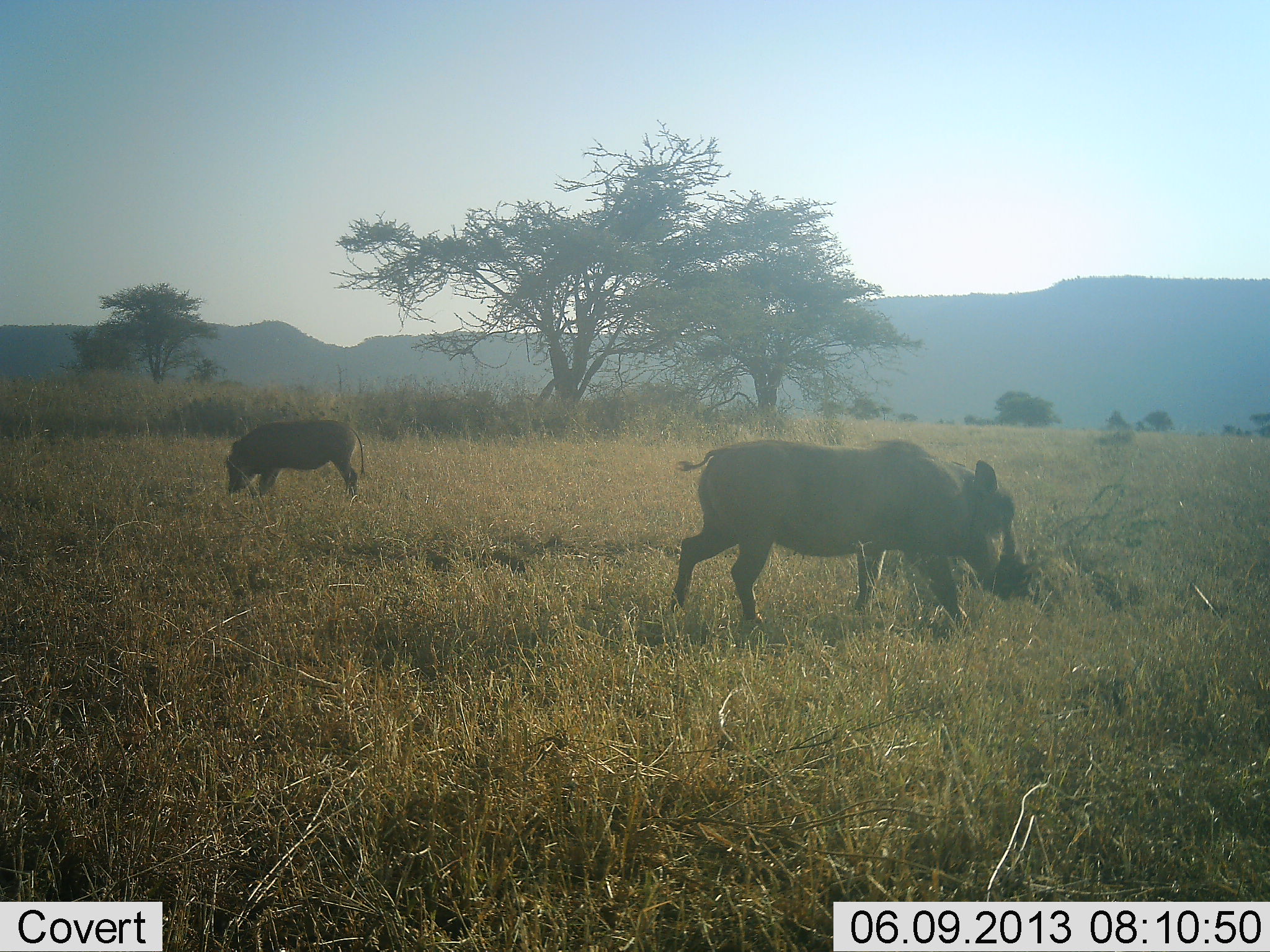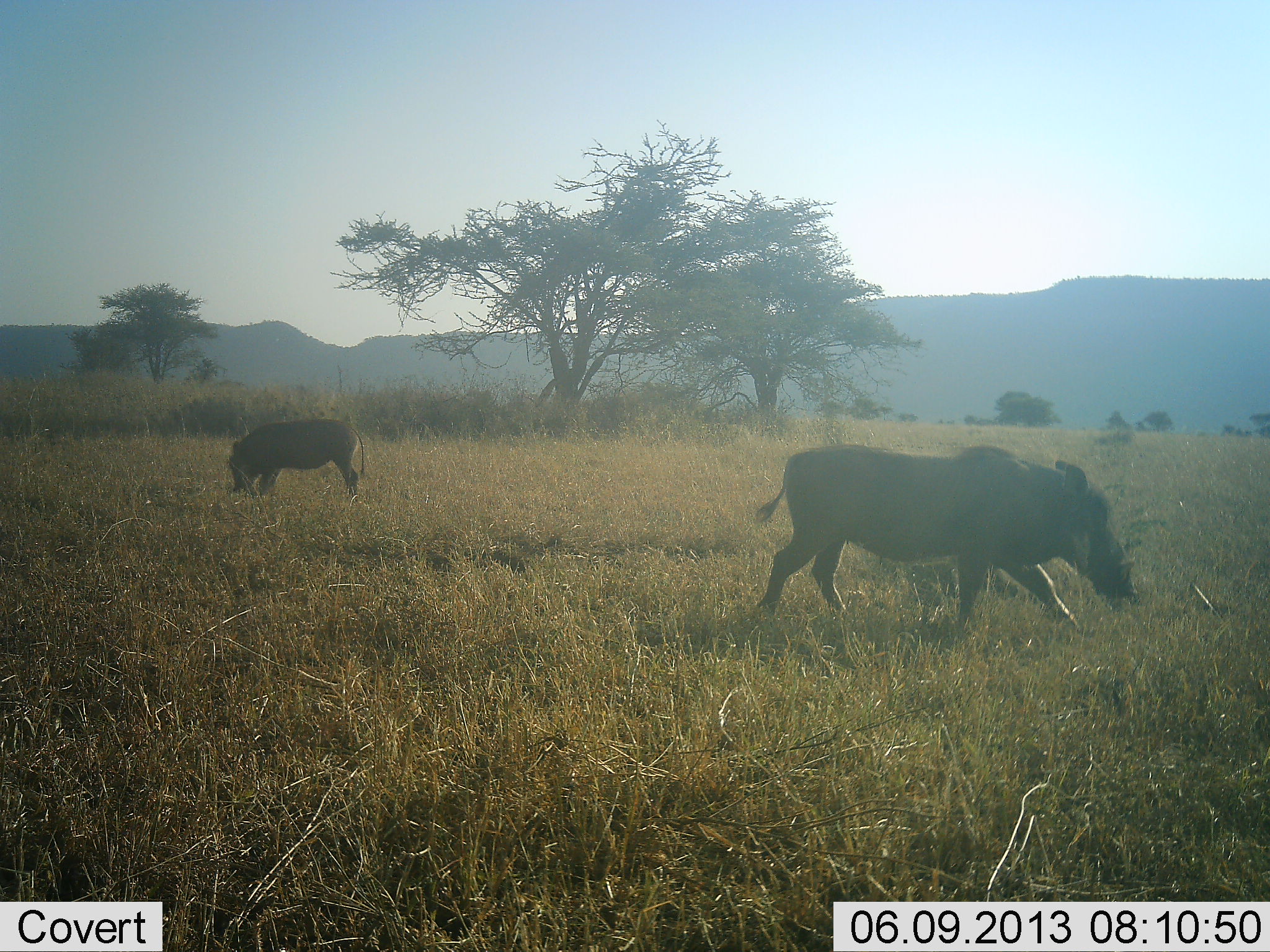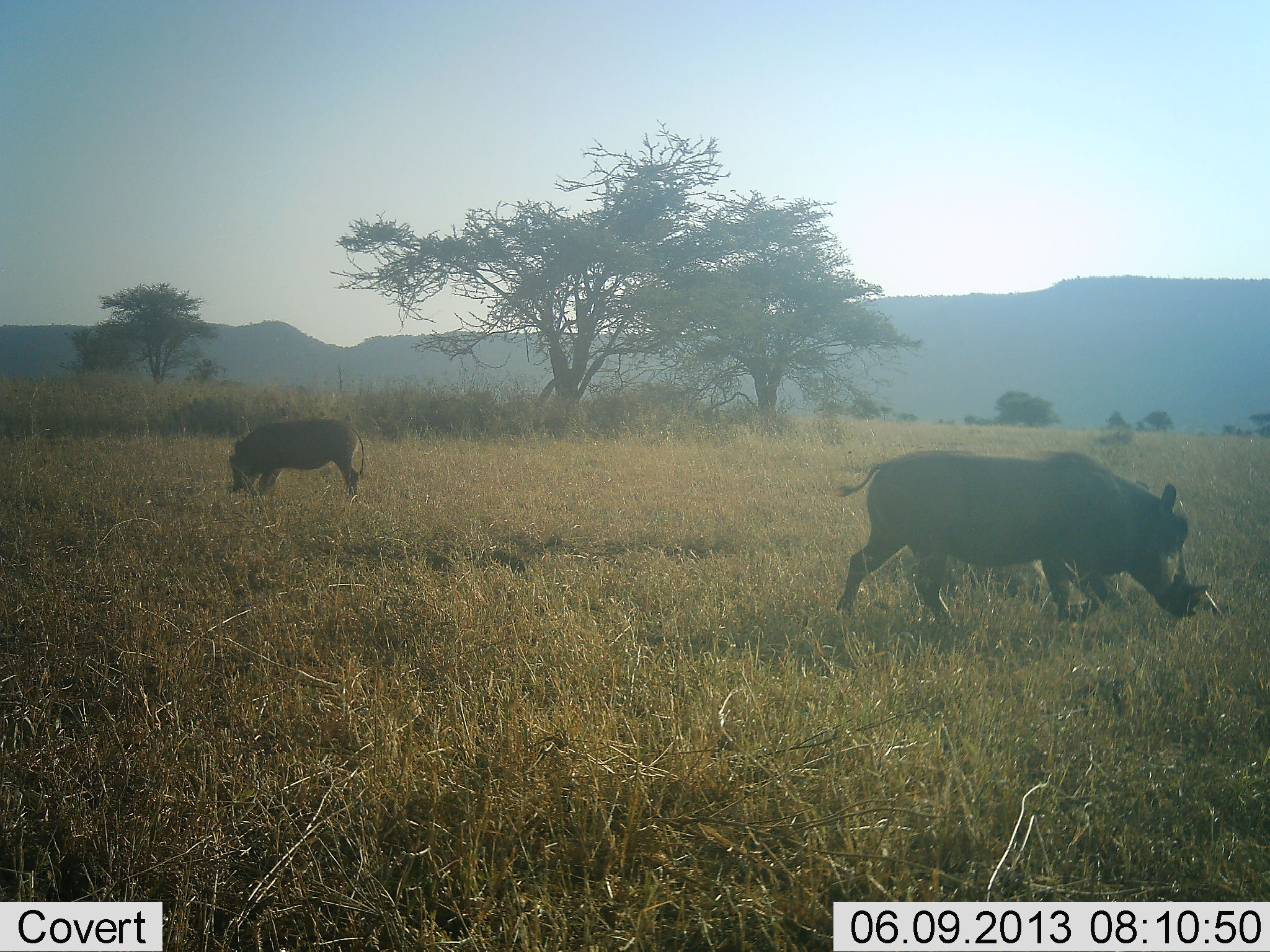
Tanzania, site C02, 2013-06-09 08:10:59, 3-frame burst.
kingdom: Animalia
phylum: Chordata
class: Mammalia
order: Artiodactyla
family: Suidae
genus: Phacochoerus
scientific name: Phacochoerus africanus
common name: warthog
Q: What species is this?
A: Warthog (Phacochoerus africanus).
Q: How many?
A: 2.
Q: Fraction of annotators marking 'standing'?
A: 18%.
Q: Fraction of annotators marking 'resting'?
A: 0%.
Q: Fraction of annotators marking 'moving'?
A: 65%.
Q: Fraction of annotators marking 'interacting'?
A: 0%.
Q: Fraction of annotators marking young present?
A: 0%.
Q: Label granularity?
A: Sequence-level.